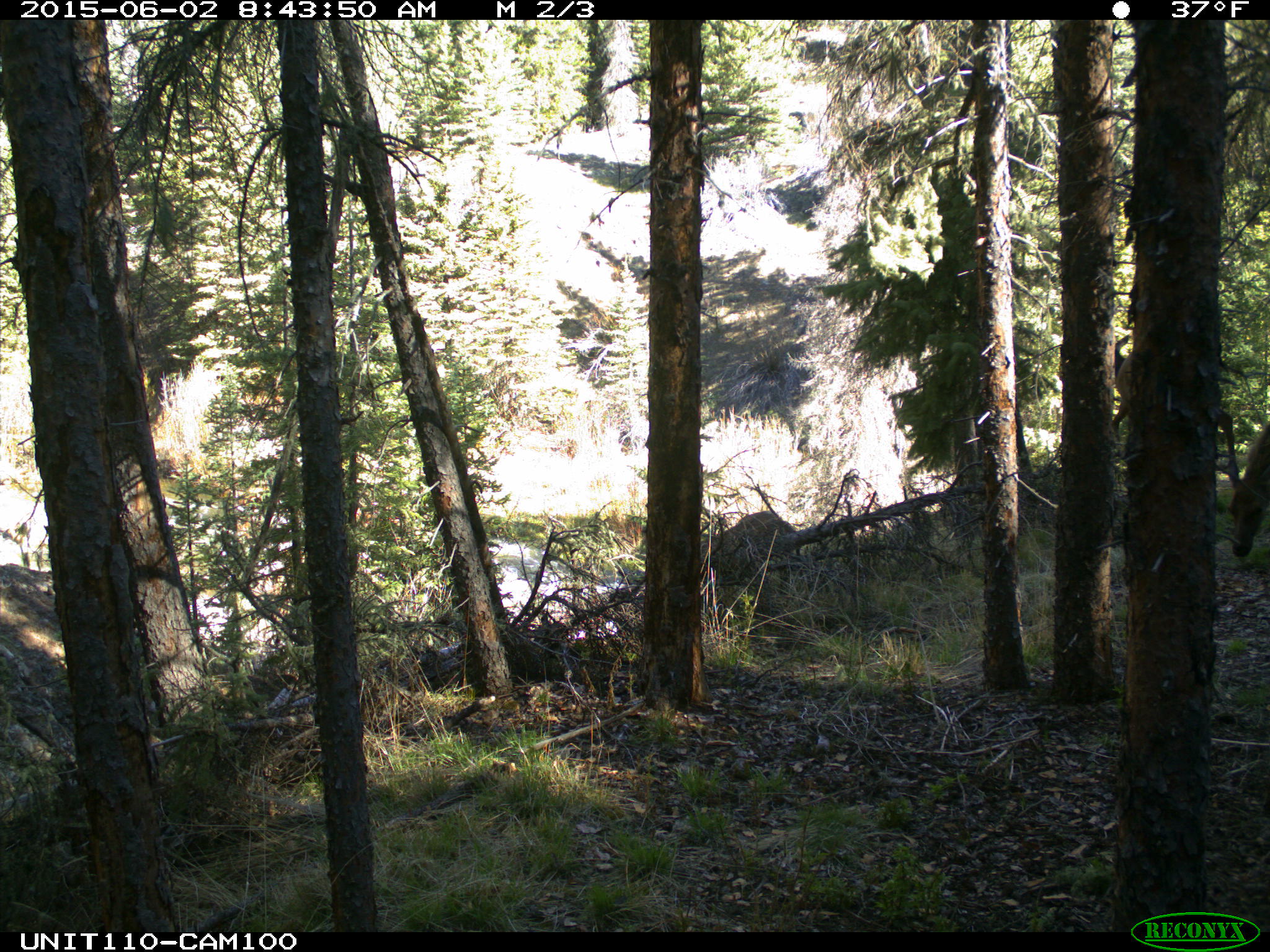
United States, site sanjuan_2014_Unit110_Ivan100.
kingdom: Animalia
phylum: Chordata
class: Mammalia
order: Artiodactyla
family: Cervidae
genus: Cervus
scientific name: Cervus elaphus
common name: red deer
Cervus elaphus (red deer).